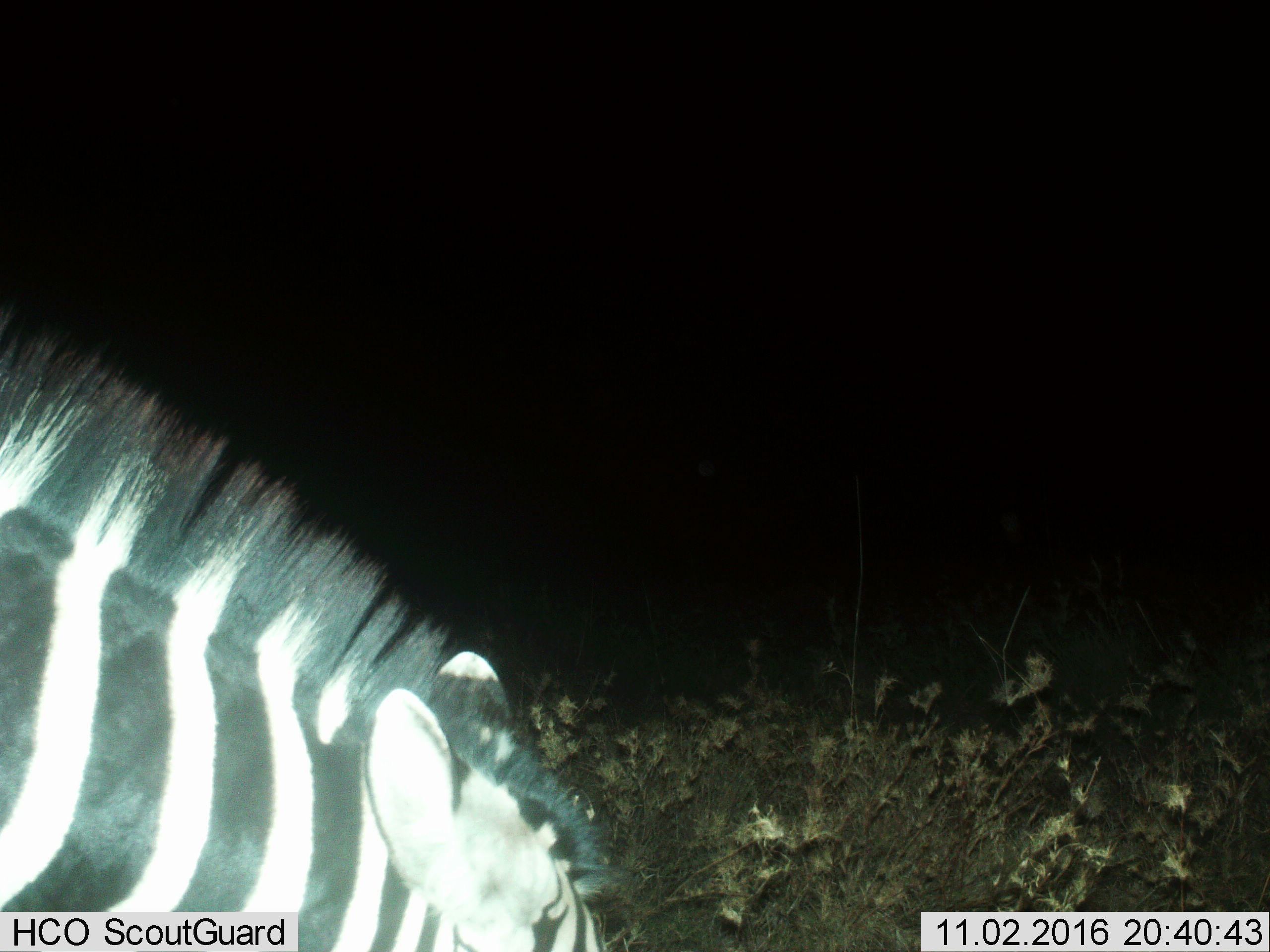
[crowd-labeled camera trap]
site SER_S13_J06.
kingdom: Animalia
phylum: Chordata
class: Mammalia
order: Perissodactyla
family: Equidae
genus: Equus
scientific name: Equus quagga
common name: plains zebra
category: zebraplains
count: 1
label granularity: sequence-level